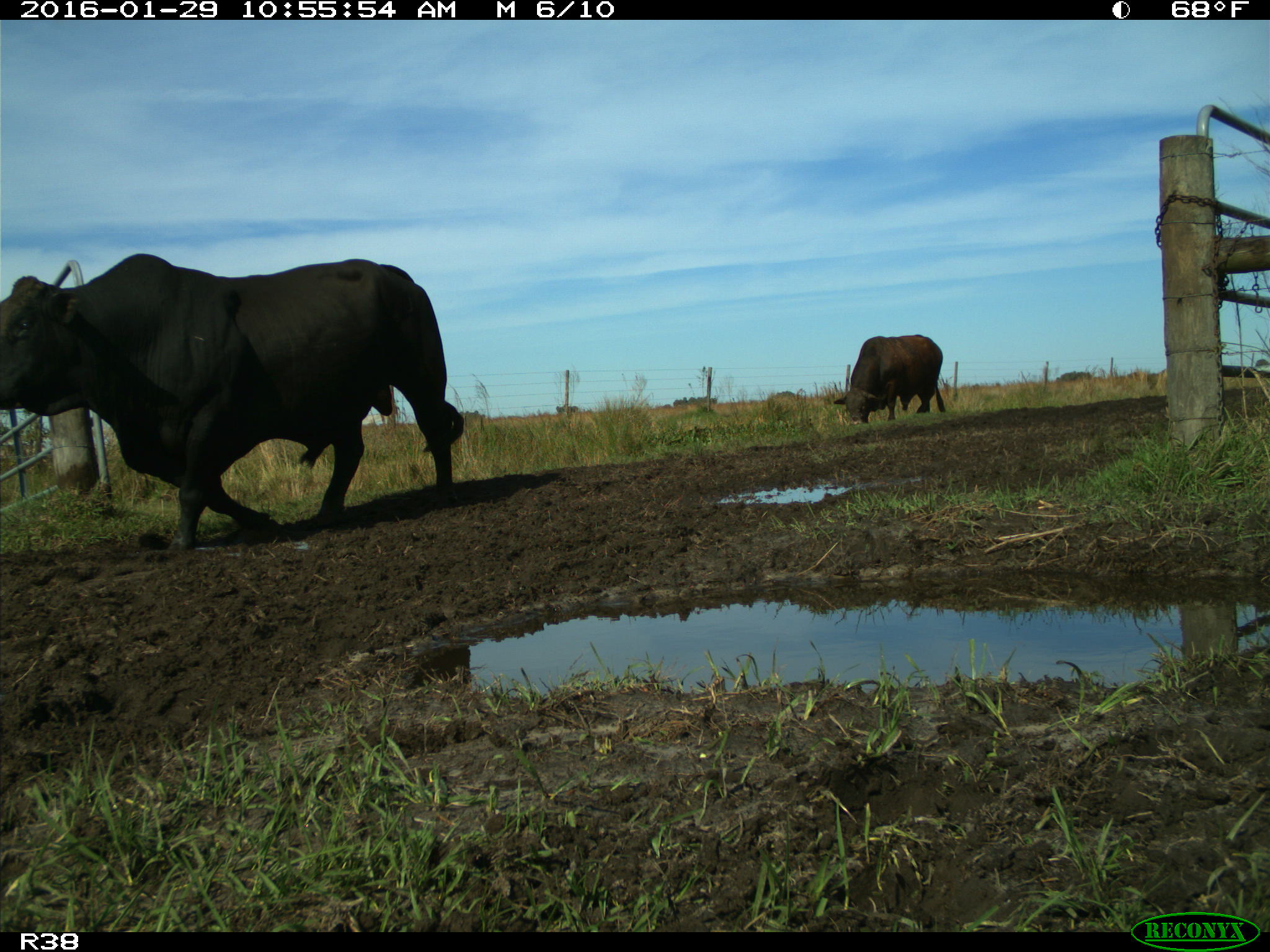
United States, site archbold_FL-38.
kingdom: Animalia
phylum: Chordata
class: Mammalia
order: Artiodactyla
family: Bovidae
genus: Bos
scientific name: Bos taurus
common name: domestic cow